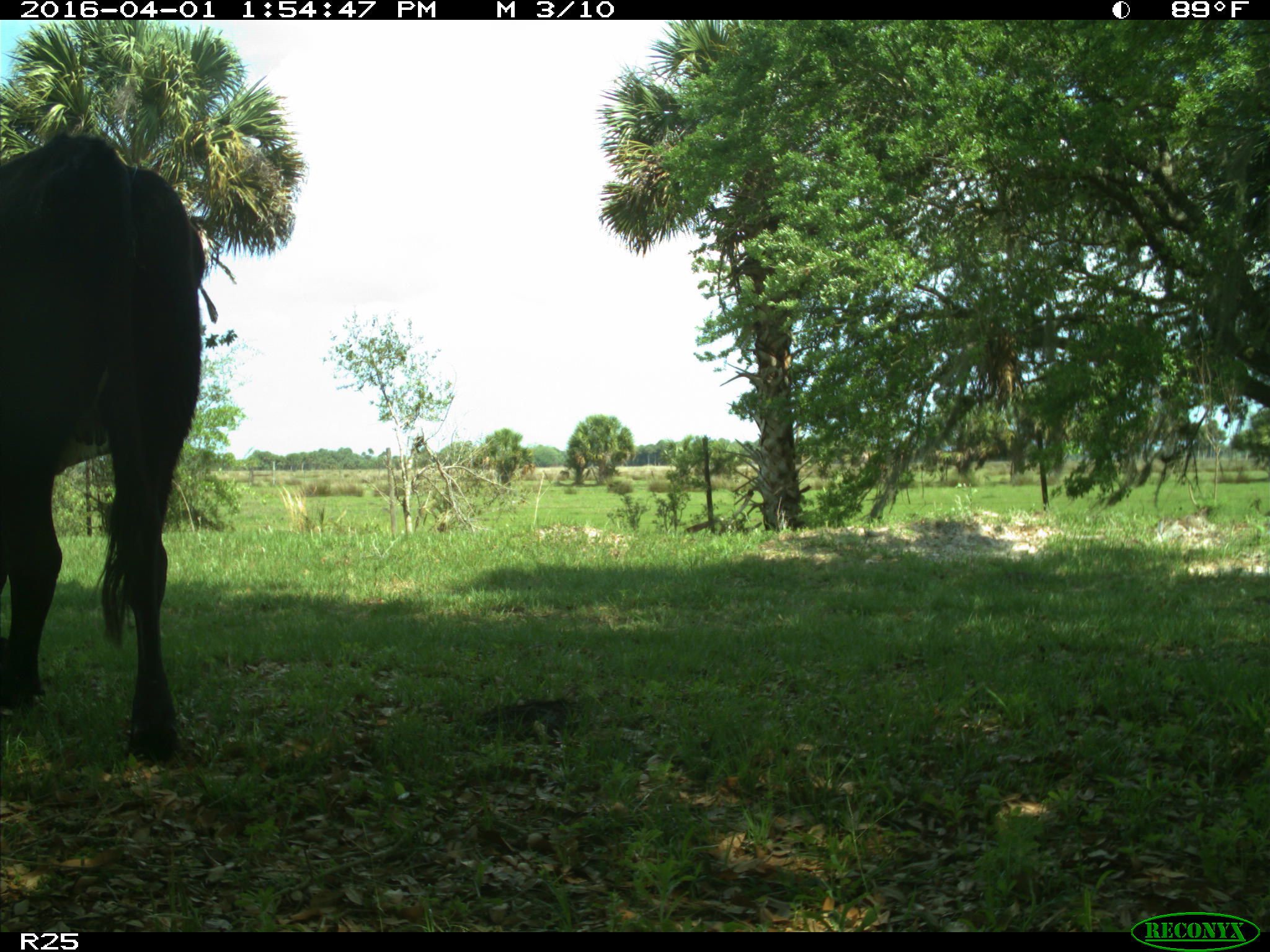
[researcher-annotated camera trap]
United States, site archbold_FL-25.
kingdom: Animalia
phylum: Chordata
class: Mammalia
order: Artiodactyla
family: Bovidae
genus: Bos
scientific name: Bos taurus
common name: domestic cow